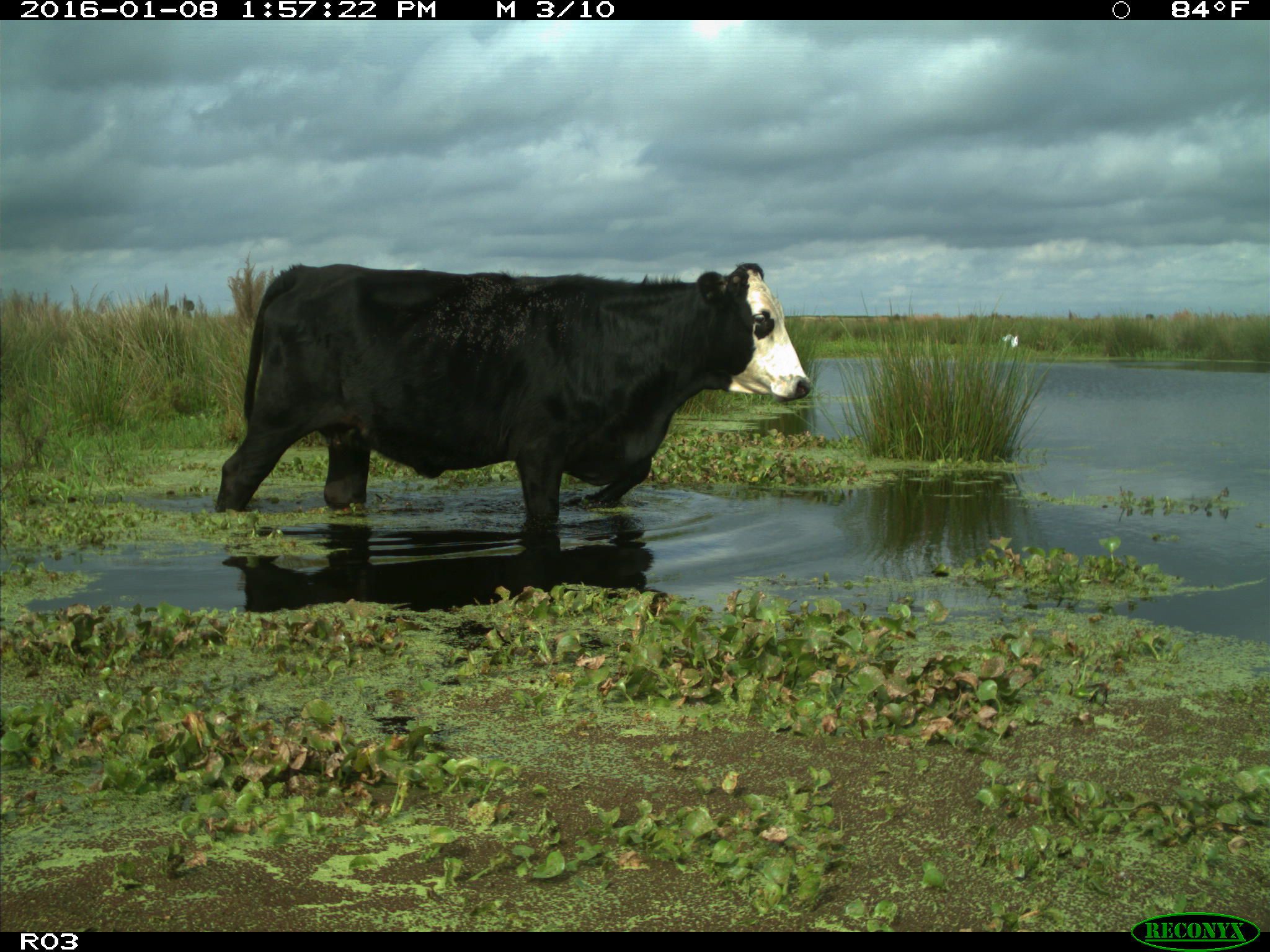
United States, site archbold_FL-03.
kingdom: Animalia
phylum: Chordata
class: Mammalia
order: Artiodactyla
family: Bovidae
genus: Bos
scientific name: Bos taurus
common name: domestic cow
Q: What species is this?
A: Bos taurus (domestic cow).